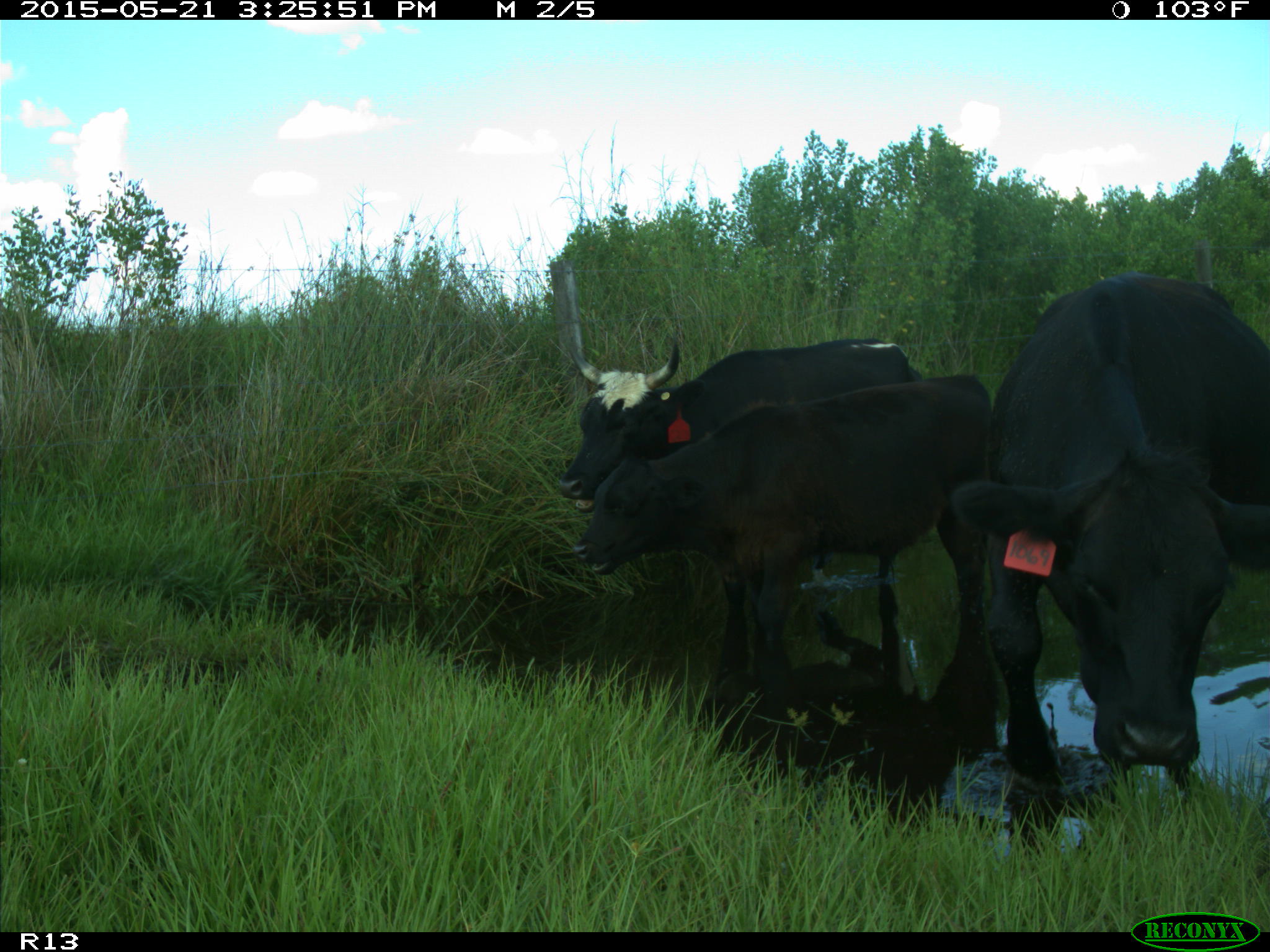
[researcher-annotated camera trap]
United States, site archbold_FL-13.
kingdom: Animalia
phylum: Chordata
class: Mammalia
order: Artiodactyla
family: Bovidae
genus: Bos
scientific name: Bos taurus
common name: domestic cow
Bos taurus (domestic cow).